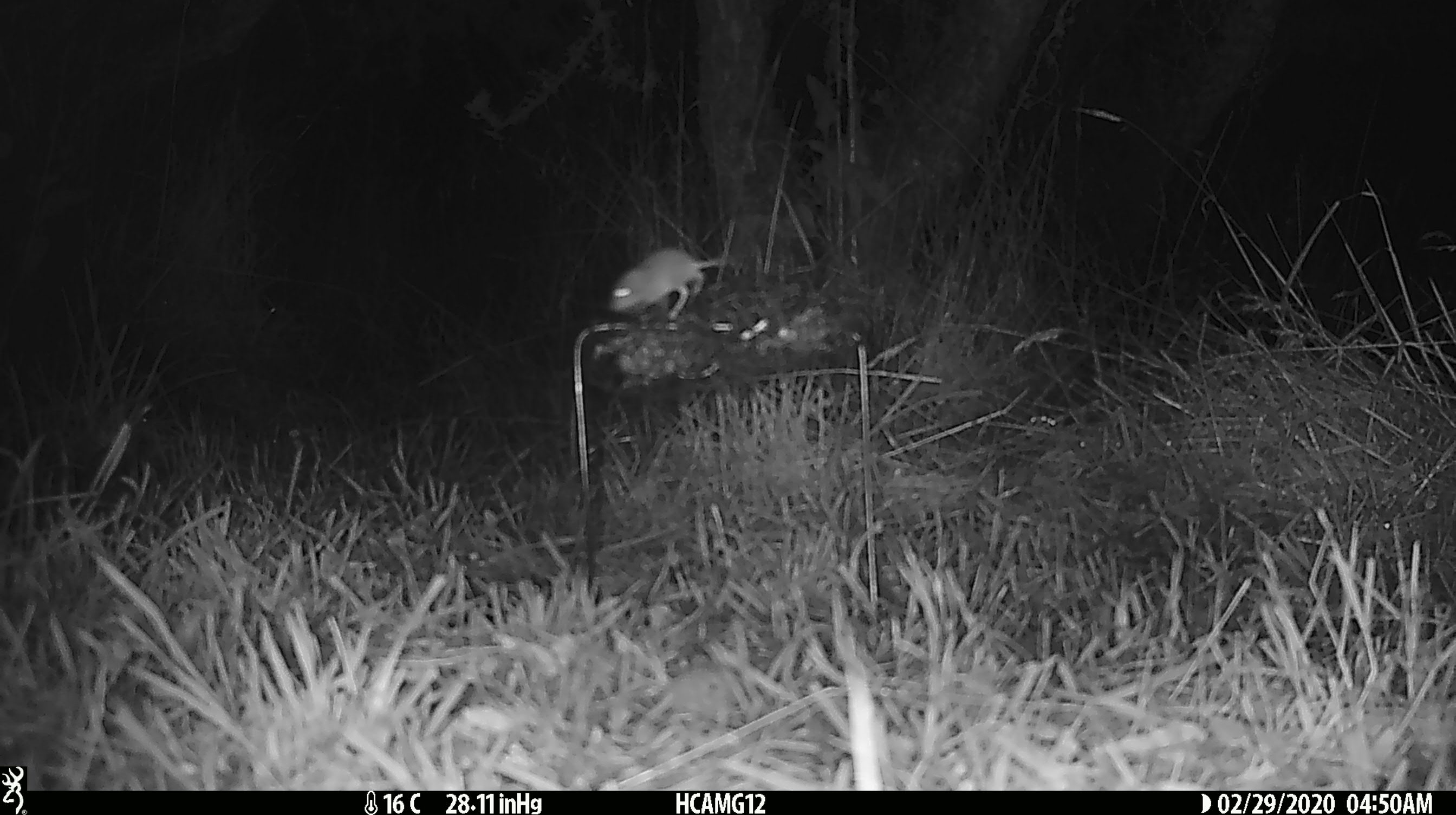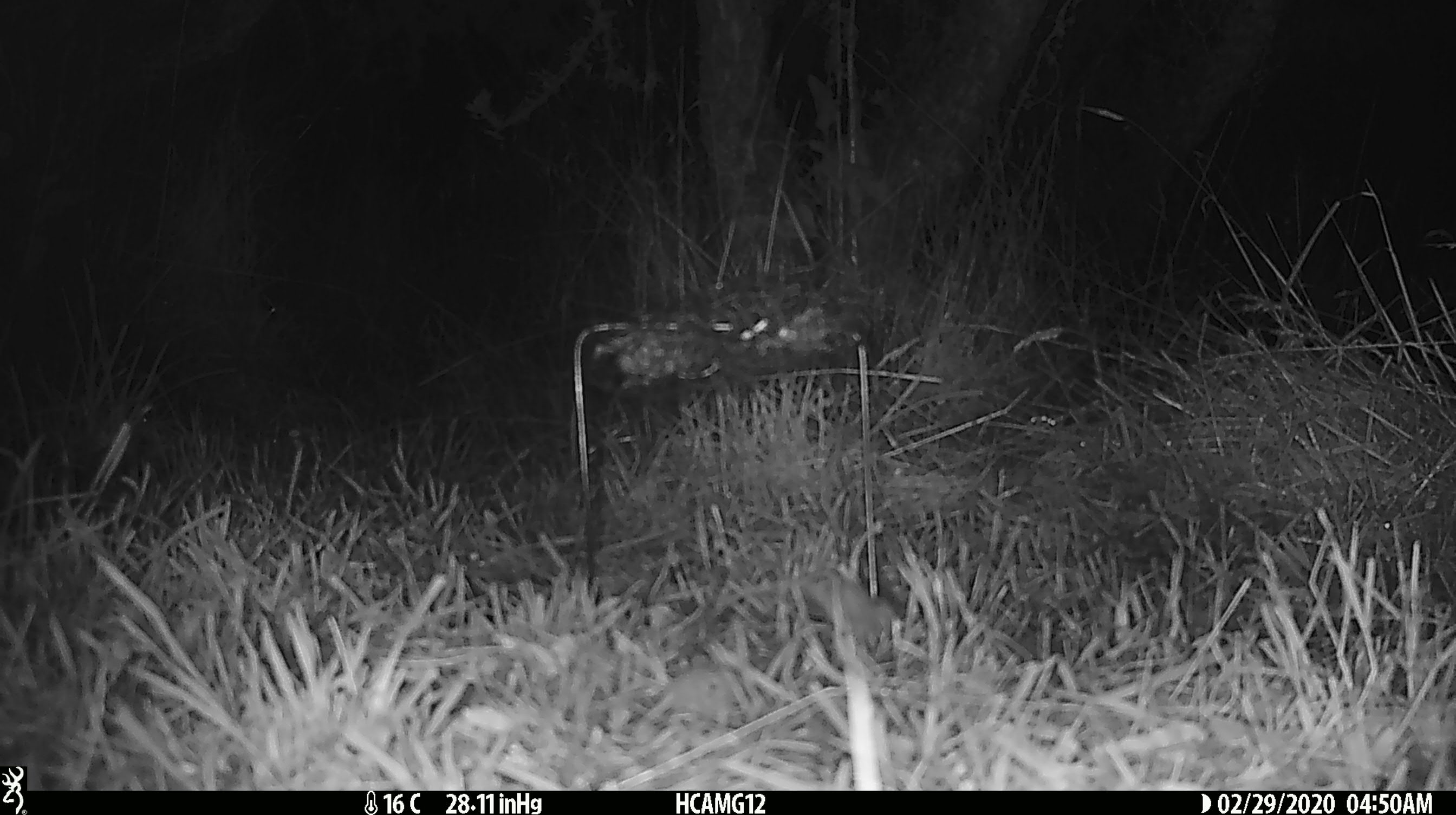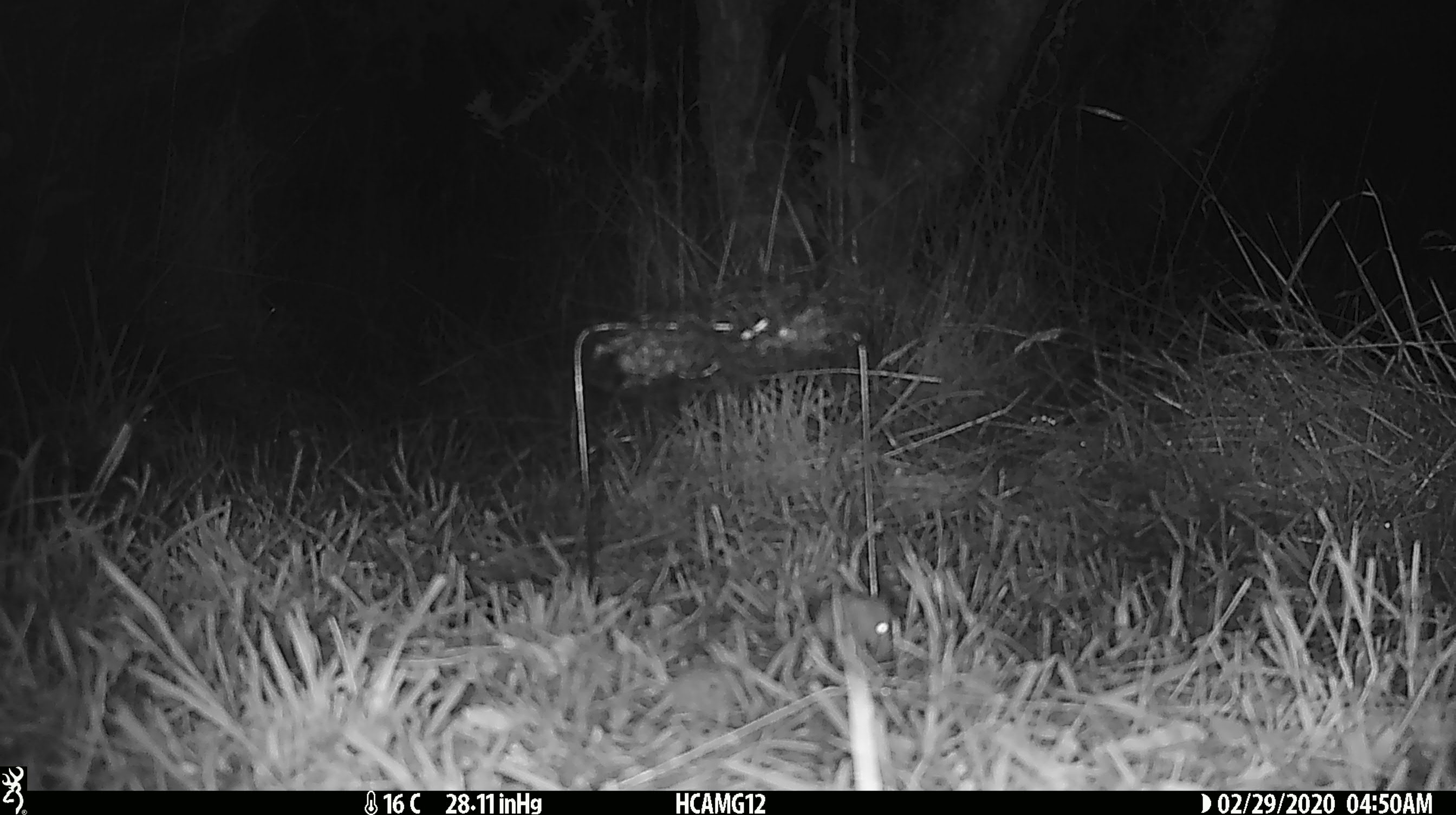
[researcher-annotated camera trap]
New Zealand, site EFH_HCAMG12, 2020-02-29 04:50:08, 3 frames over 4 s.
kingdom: Animalia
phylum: Chordata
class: Mammalia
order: Rodentia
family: Muridae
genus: Mus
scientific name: Mus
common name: mouse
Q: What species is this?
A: Mouse (Mus).